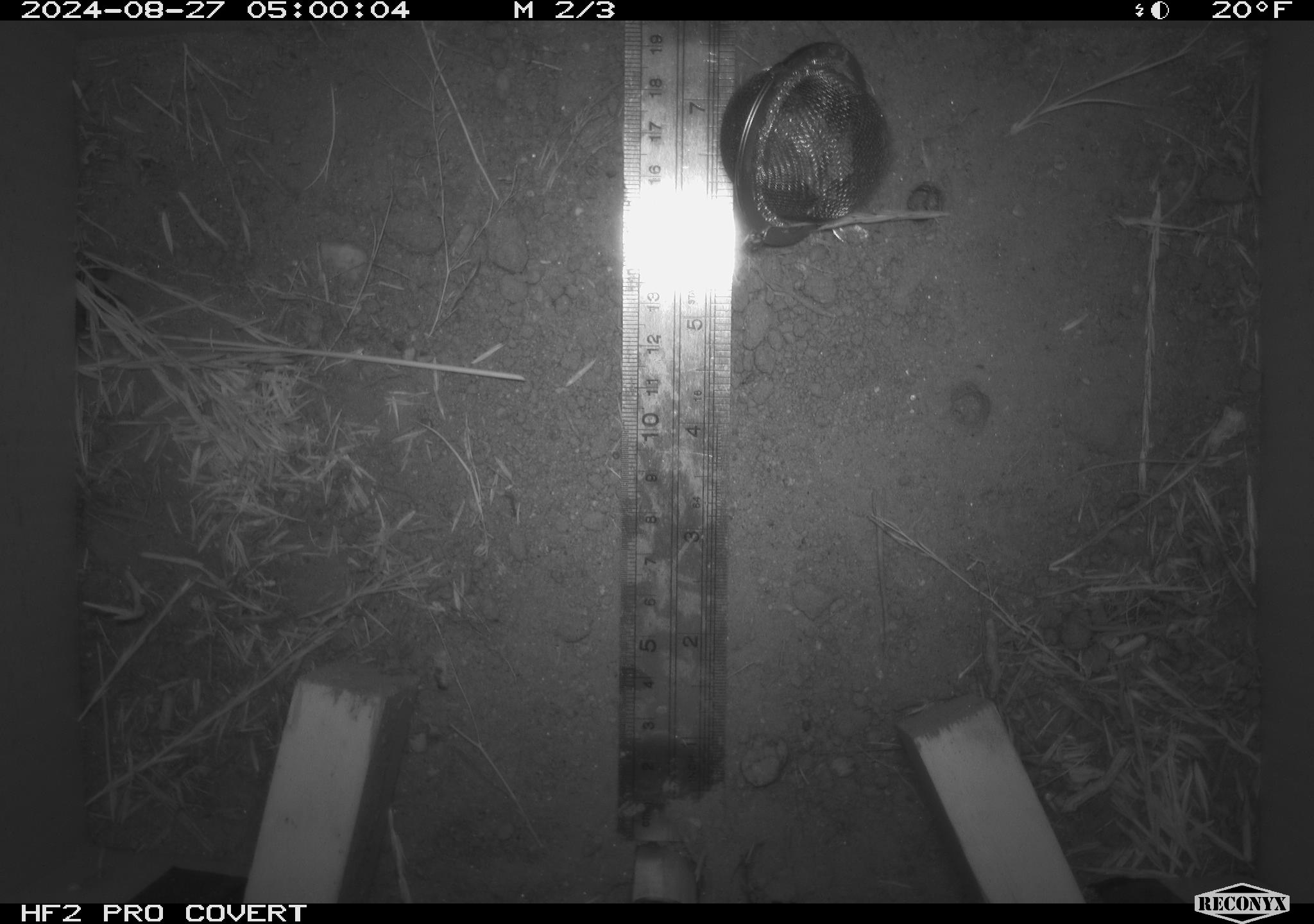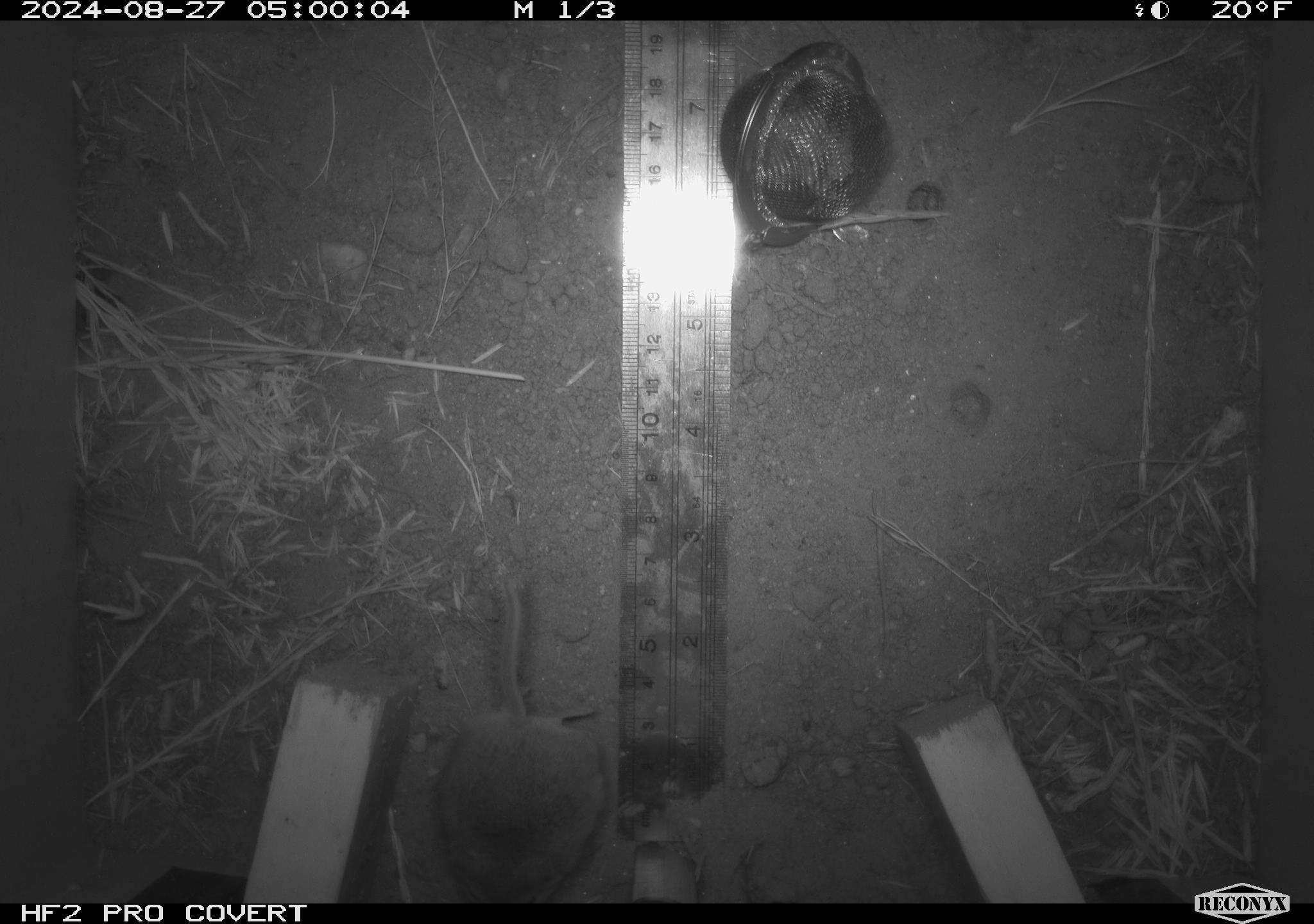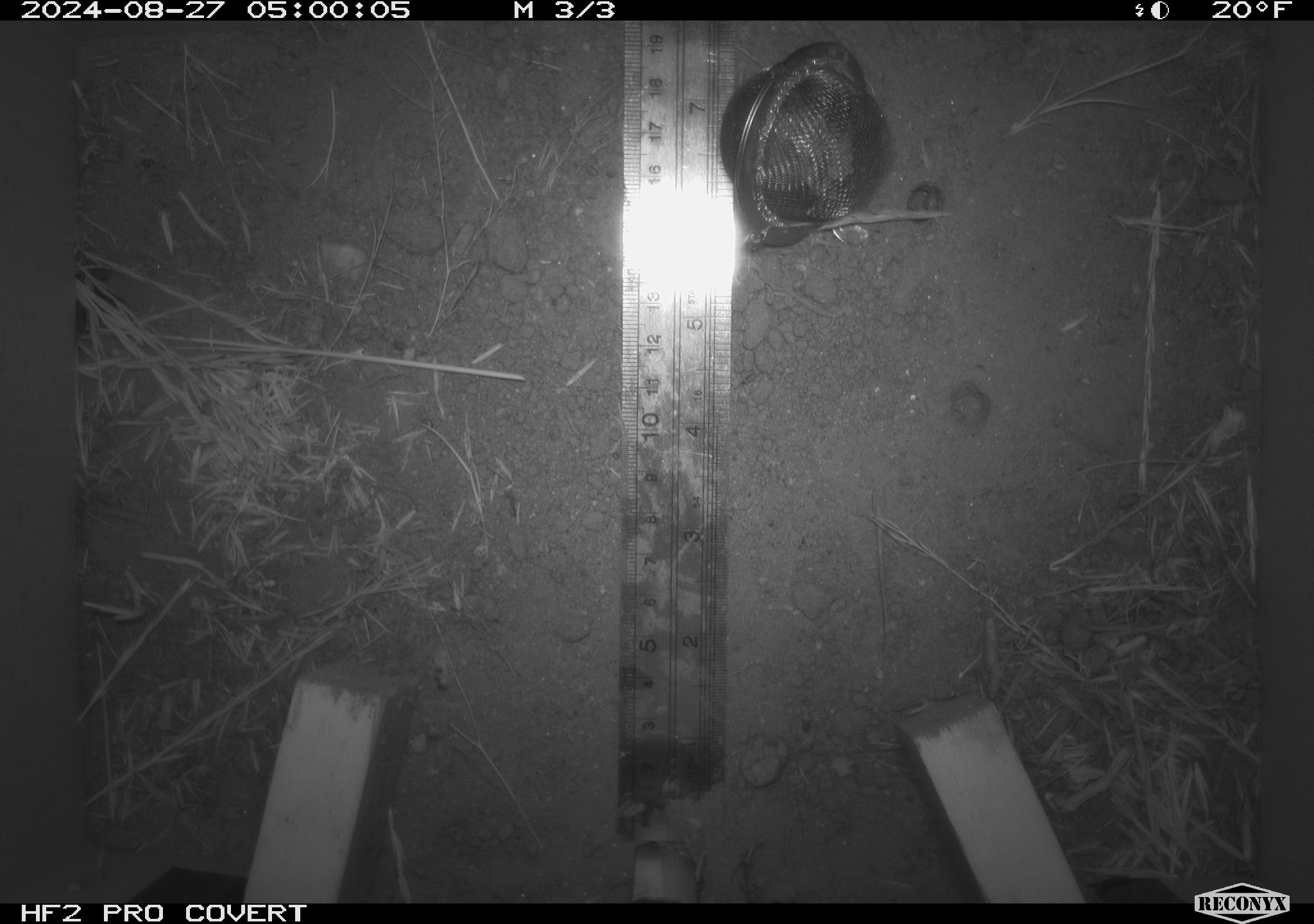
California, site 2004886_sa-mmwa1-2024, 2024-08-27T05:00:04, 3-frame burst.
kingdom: Animalia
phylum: Chordata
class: Mammalia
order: Rodentia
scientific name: Rodentia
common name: mouse species